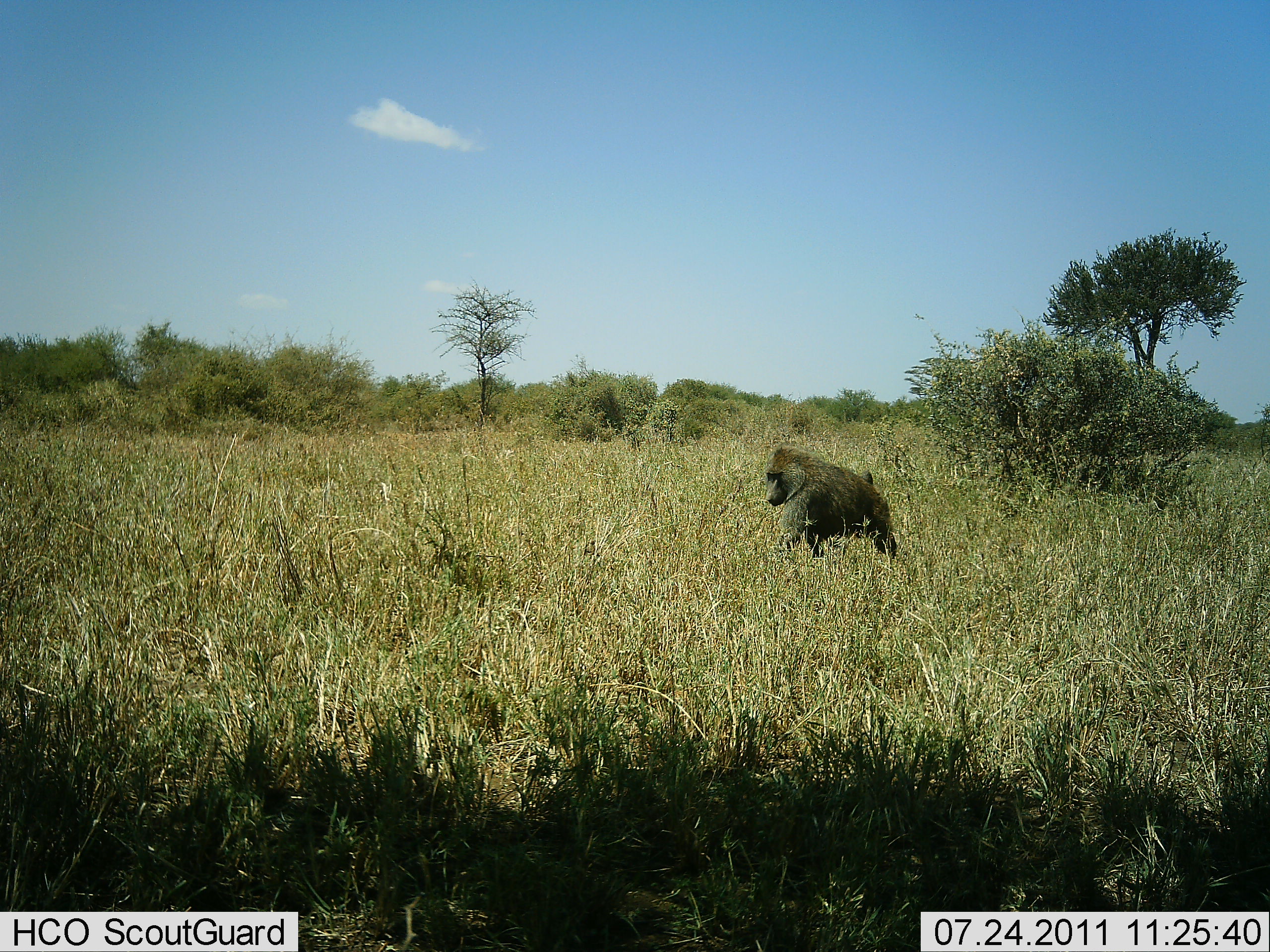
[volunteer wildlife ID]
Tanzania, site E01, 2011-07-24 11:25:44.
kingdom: Animalia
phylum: Chordata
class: Mammalia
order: Primates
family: Cercopithecidae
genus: Papio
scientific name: Papio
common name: baboon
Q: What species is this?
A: Baboon (Papio).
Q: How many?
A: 1.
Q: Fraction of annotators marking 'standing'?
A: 33%.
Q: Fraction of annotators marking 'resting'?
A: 8%.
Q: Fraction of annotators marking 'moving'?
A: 75%.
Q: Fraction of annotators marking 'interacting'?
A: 0%.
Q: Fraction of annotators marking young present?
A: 0%.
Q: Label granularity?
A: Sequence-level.